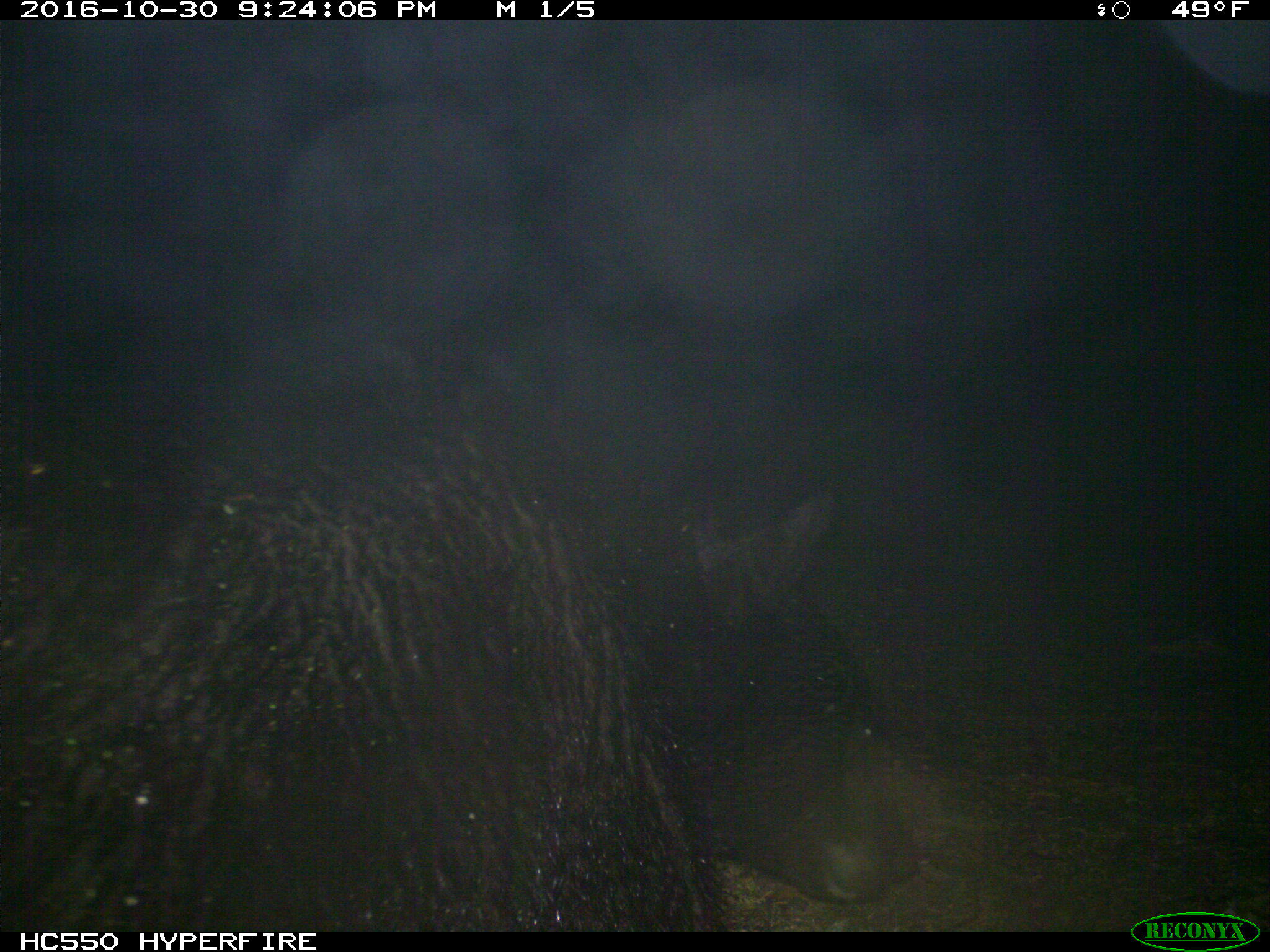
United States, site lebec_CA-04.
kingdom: Animalia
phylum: Chordata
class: Mammalia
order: Carnivora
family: Ursidae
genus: Ursus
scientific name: Ursus americanus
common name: american black bear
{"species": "Ursus americanus (american black bear)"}